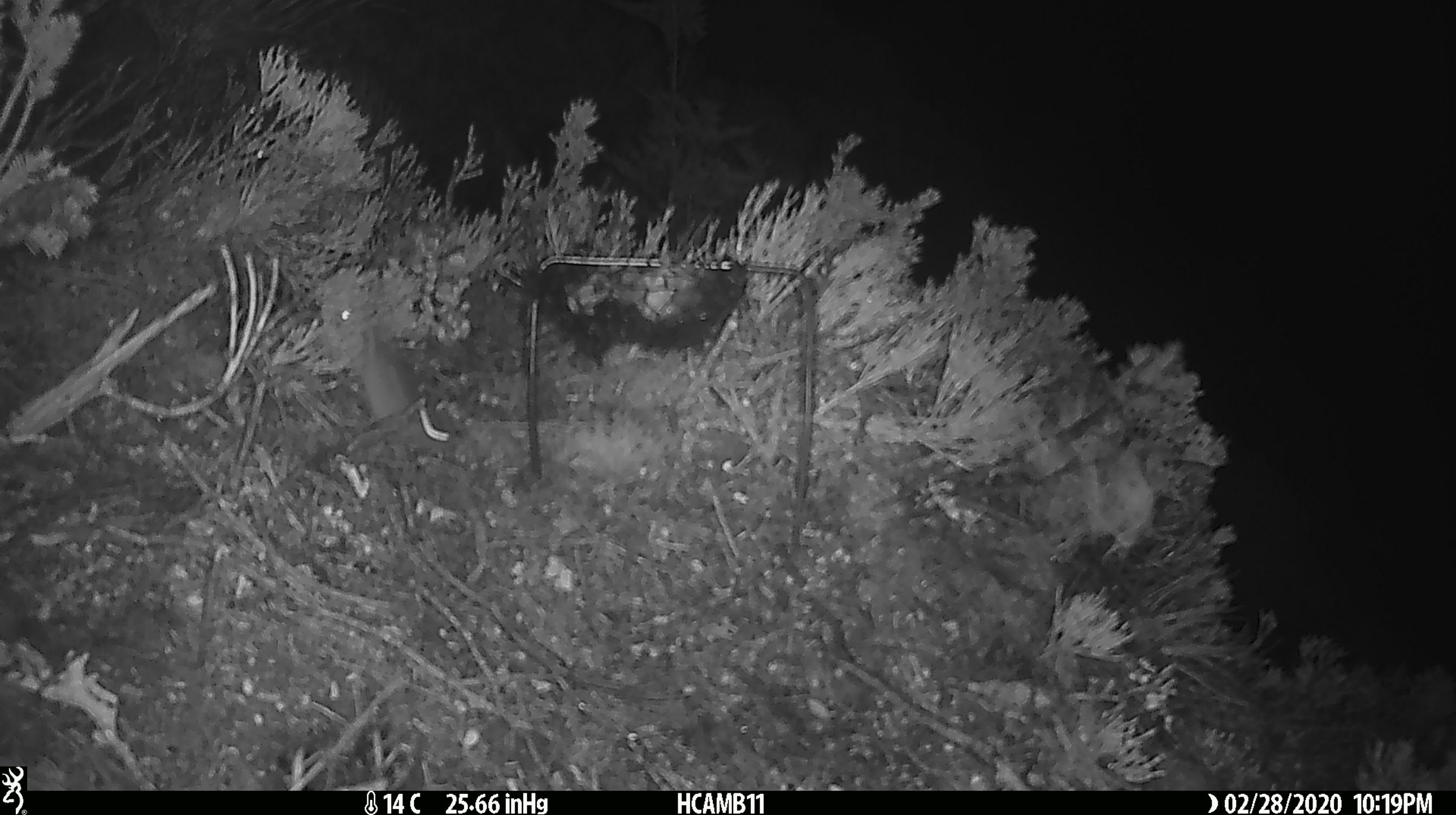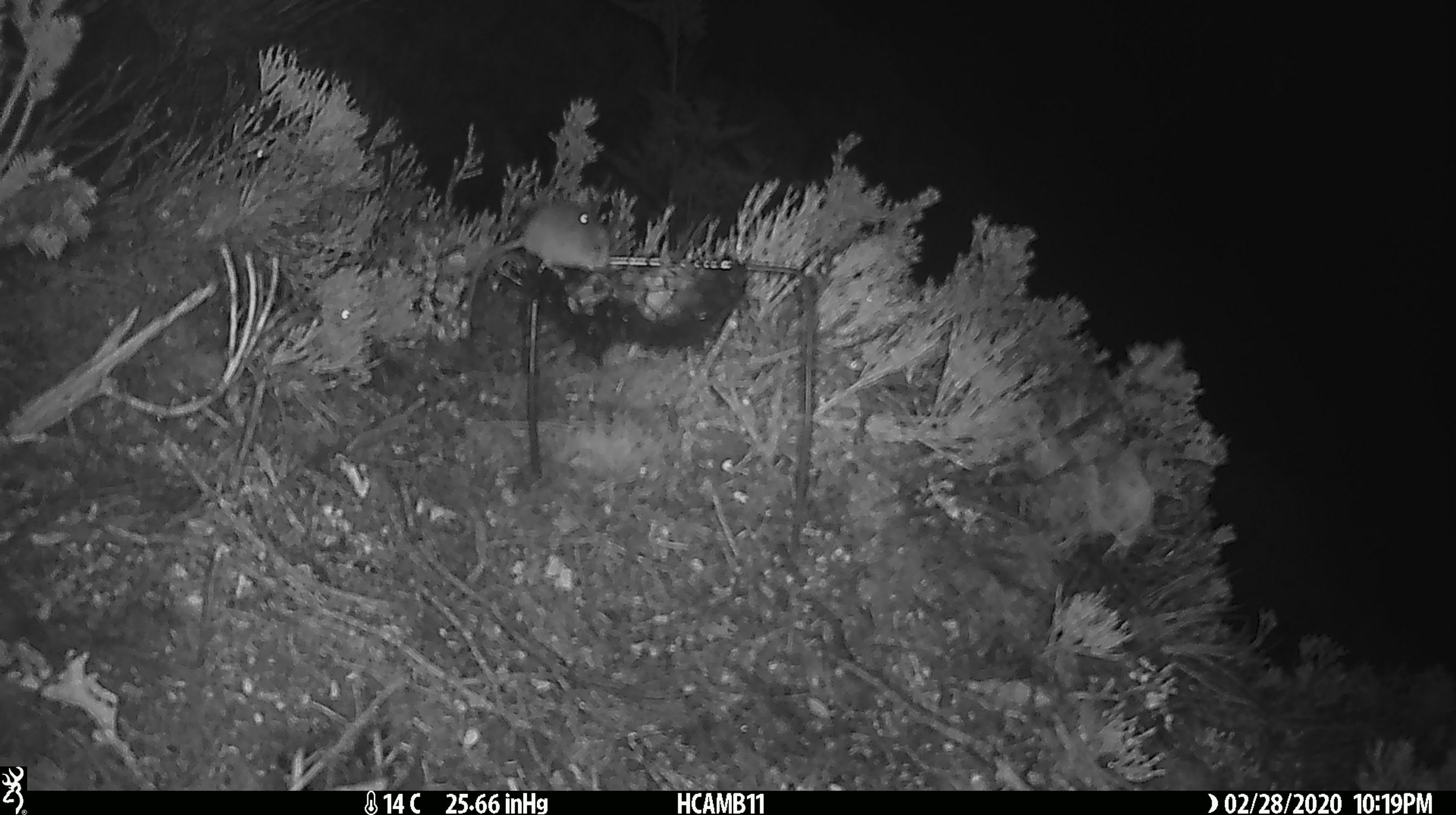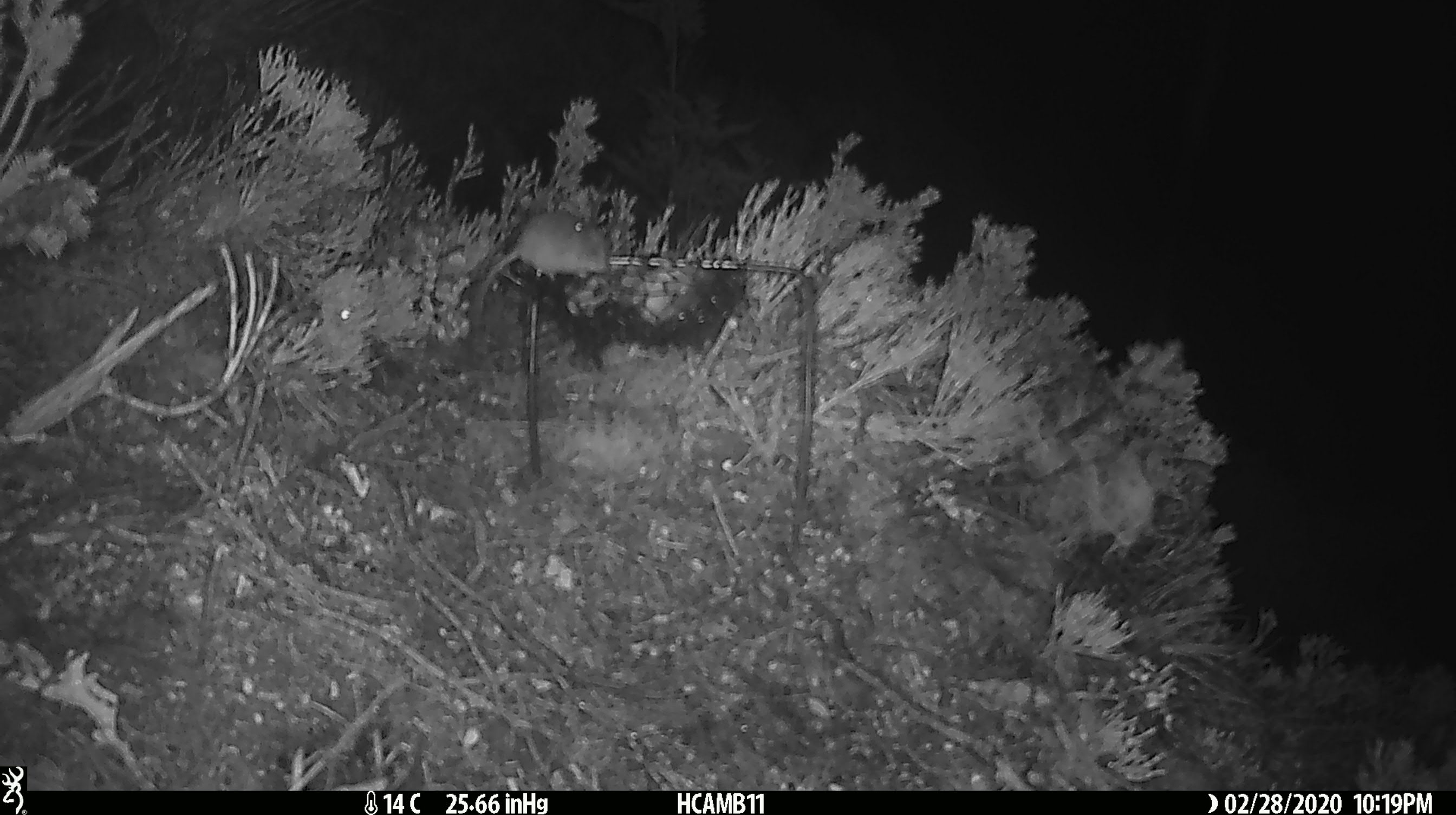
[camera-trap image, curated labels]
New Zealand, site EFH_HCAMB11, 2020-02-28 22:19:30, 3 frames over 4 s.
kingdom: Animalia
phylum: Chordata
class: Mammalia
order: Rodentia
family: Muridae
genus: Mus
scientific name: Mus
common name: mouse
Mouse (Mus).